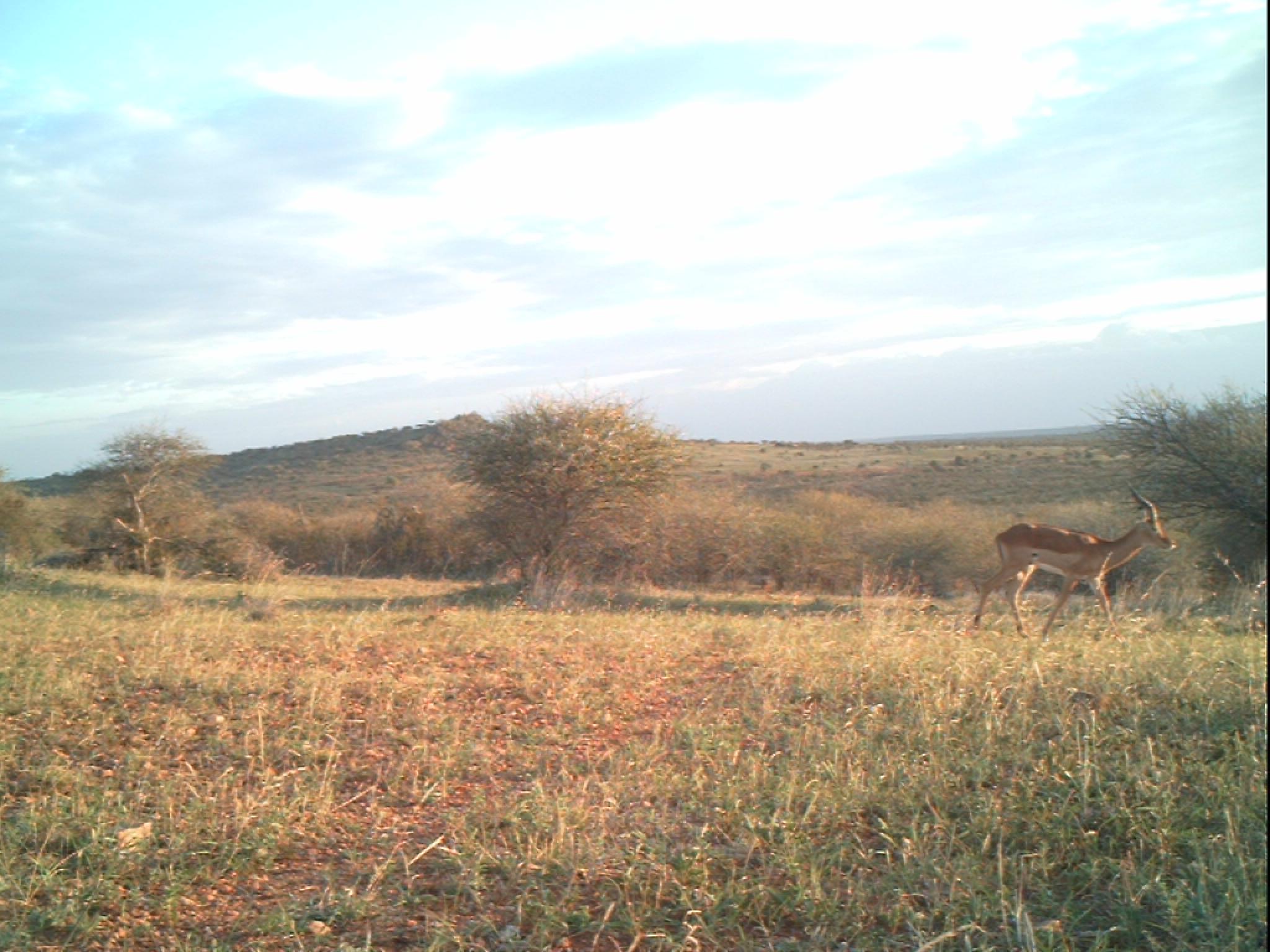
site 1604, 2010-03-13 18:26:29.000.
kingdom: Animalia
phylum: Chordata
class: Mammalia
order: Artiodactyla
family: Bovidae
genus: Aepyceros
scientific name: Aepyceros melampus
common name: impala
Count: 1.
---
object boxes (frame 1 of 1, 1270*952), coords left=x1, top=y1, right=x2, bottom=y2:
aepyceros melampus: left=973, top=476, right=1180, bottom=645